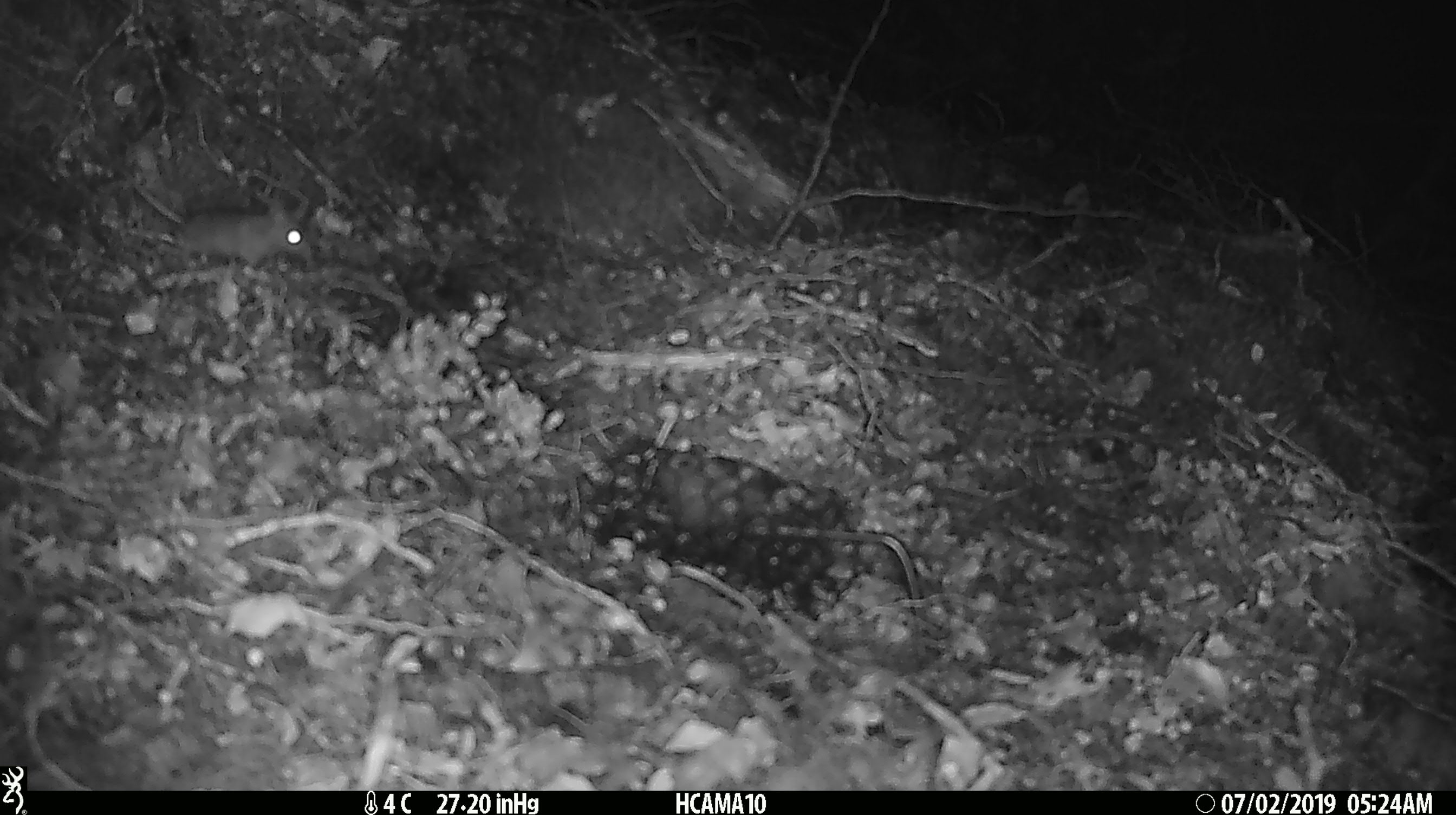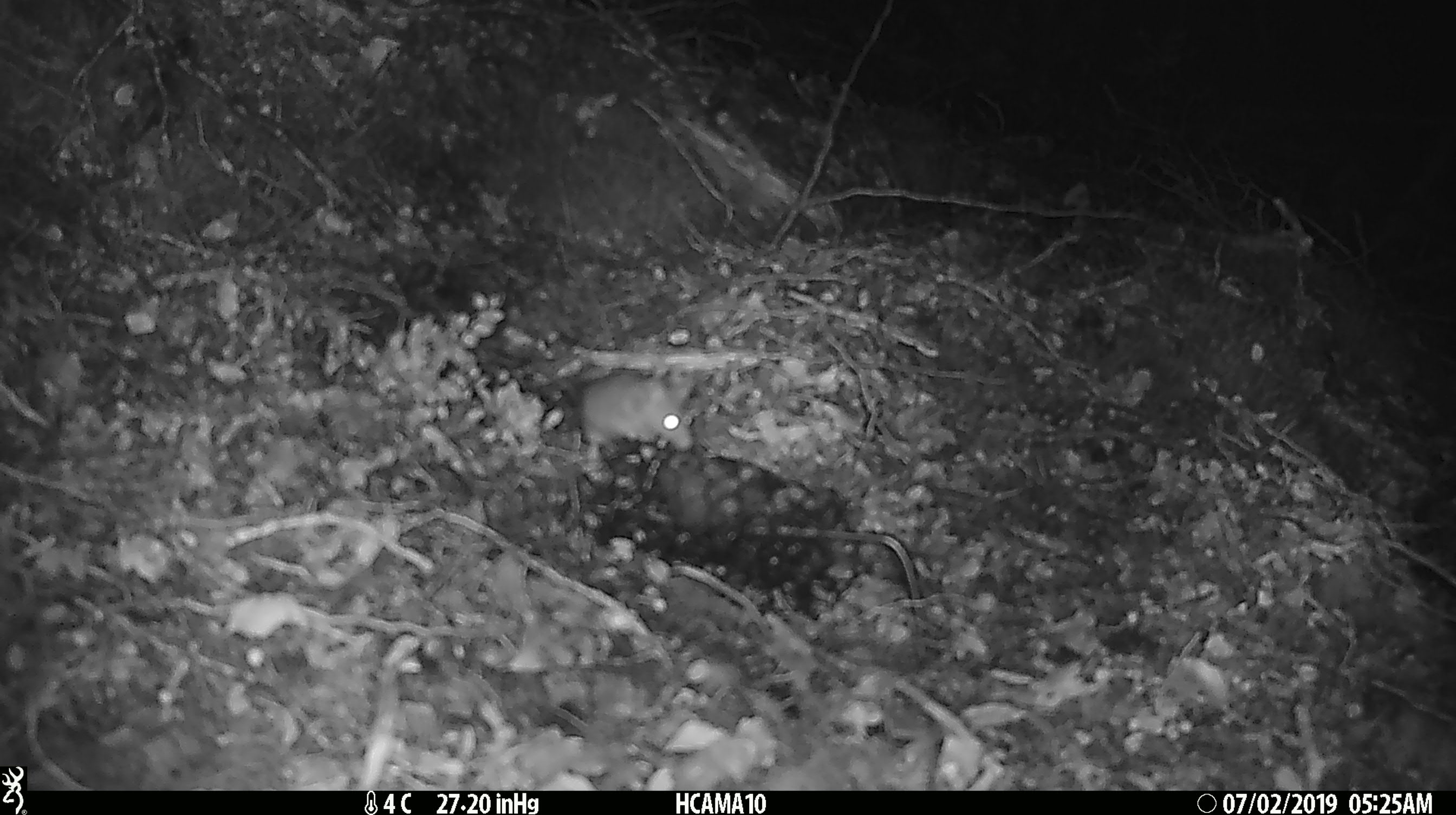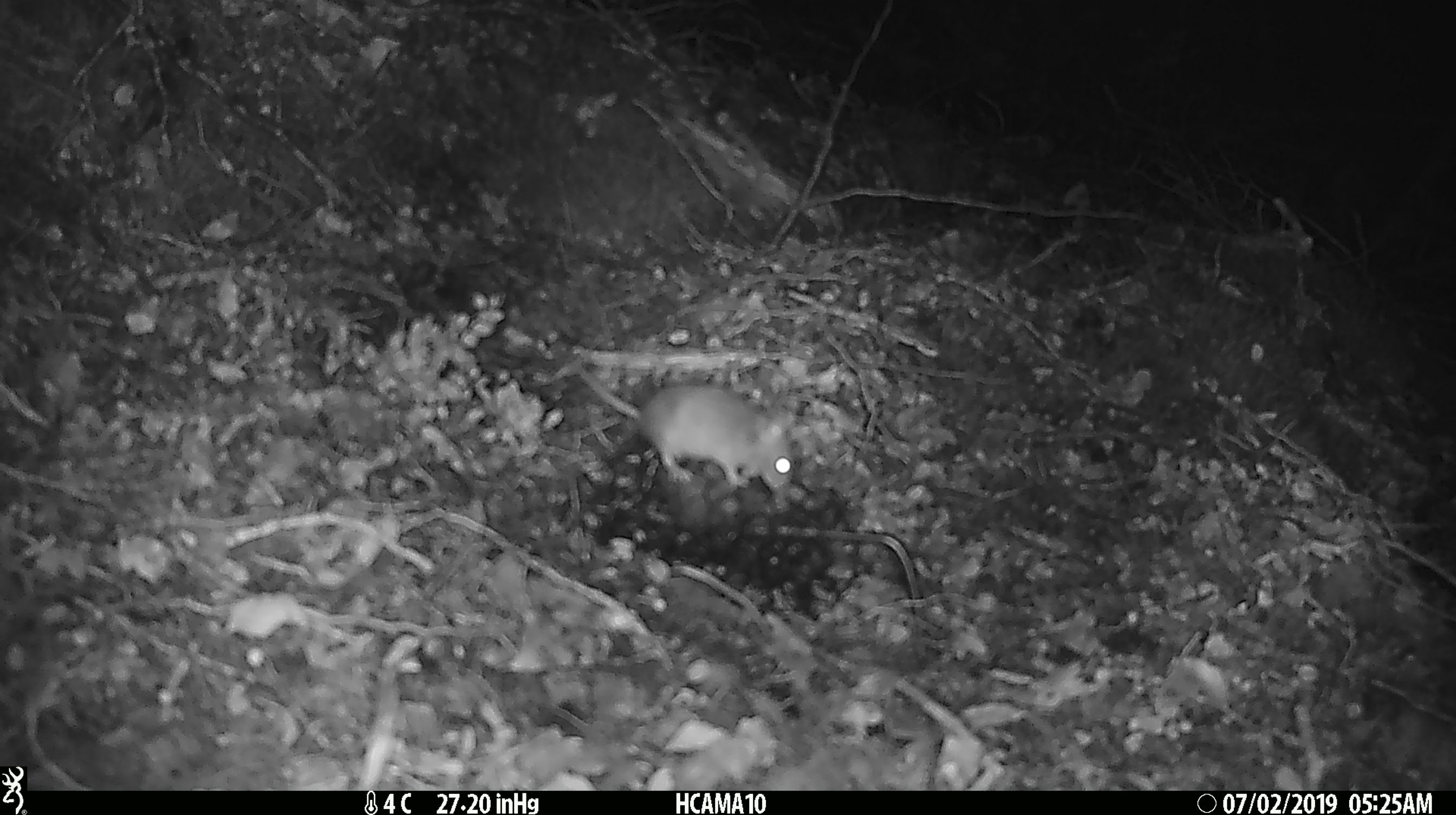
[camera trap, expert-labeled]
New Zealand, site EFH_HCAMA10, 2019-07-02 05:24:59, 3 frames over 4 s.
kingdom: Animalia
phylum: Chordata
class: Mammalia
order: Rodentia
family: Muridae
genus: Mus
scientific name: Mus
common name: mouse